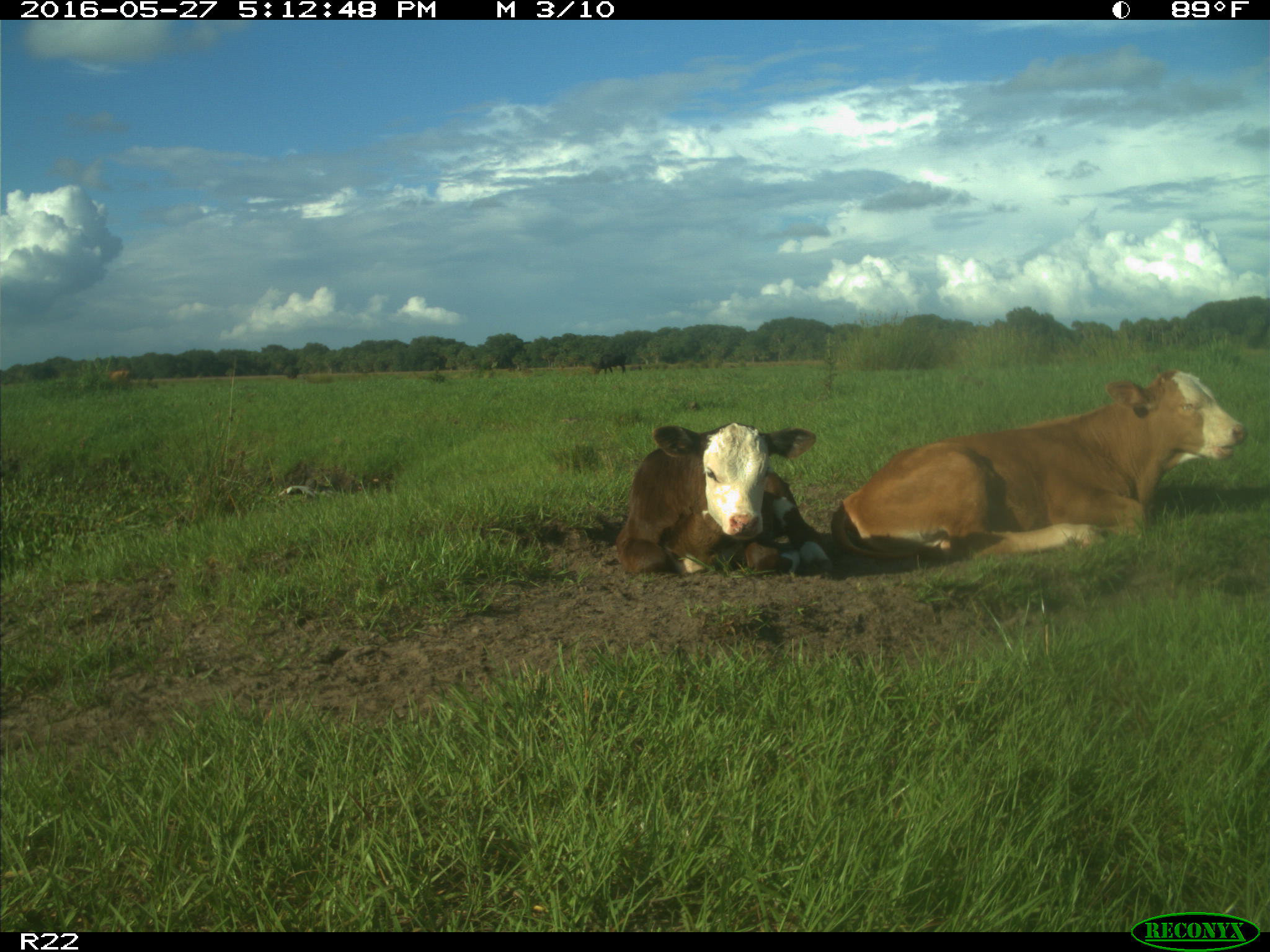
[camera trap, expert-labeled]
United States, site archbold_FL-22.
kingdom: Animalia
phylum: Chordata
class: Mammalia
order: Artiodactyla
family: Bovidae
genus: Bos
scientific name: Bos taurus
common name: domestic cow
Bos taurus (domestic cow).